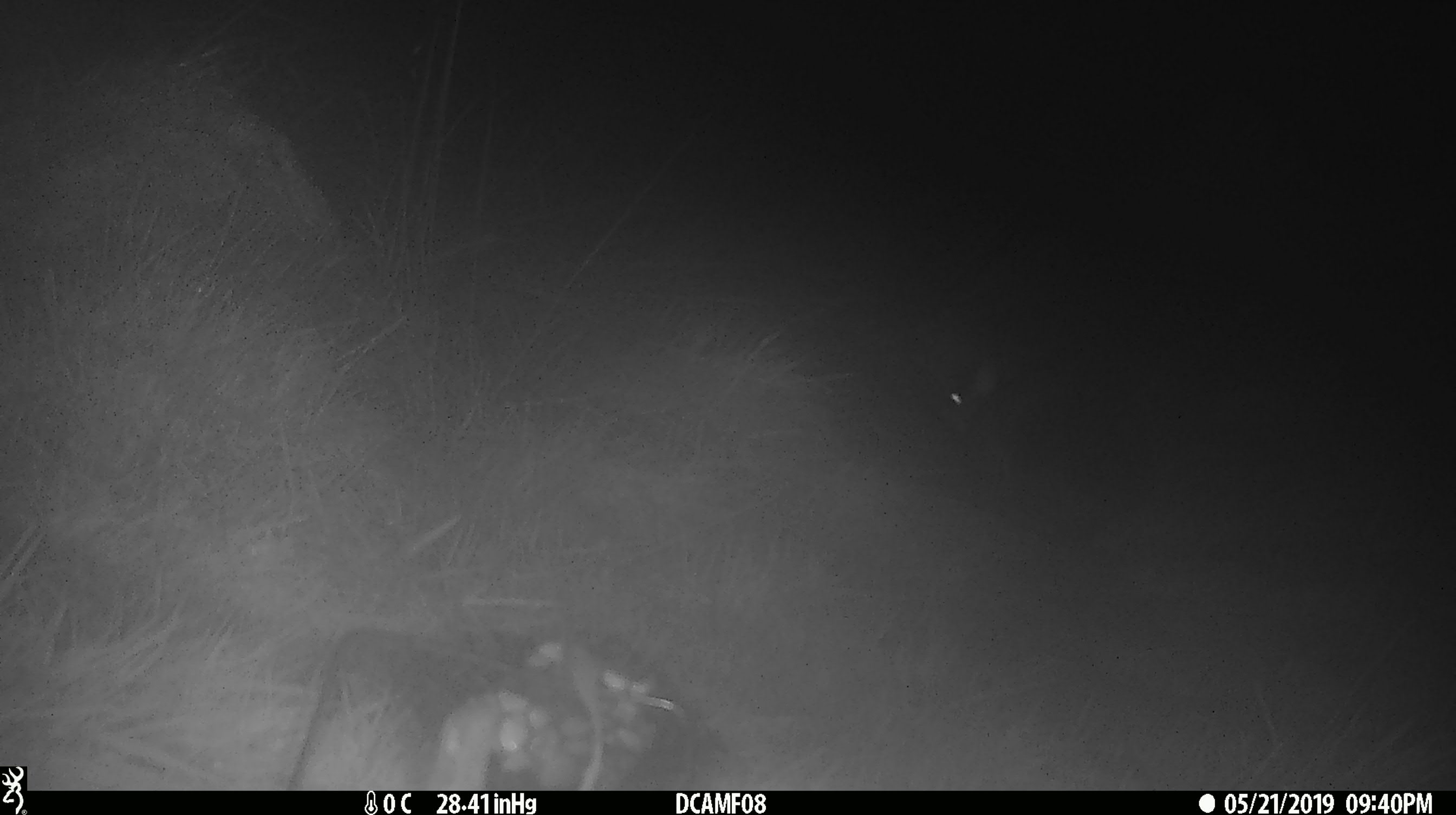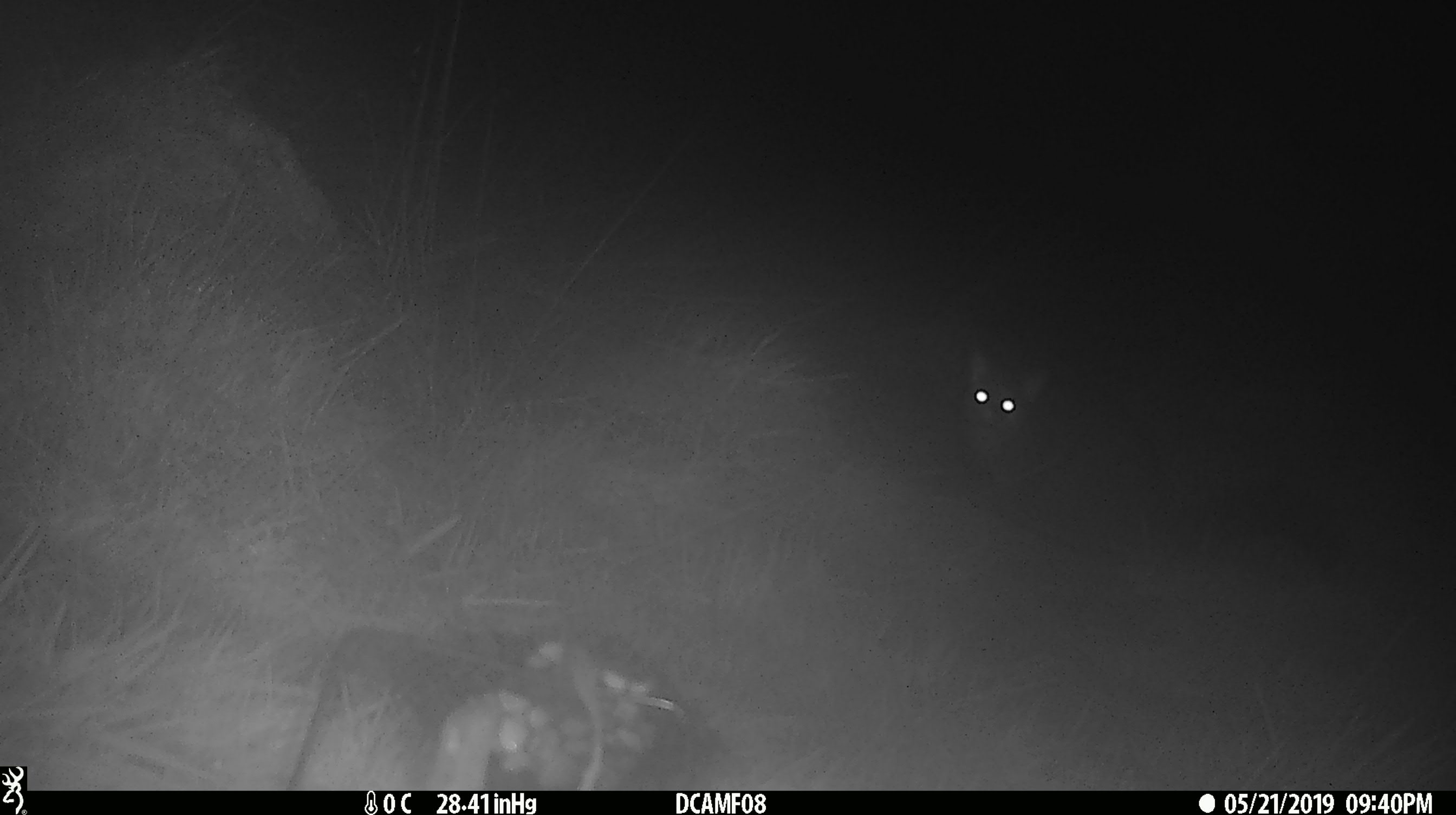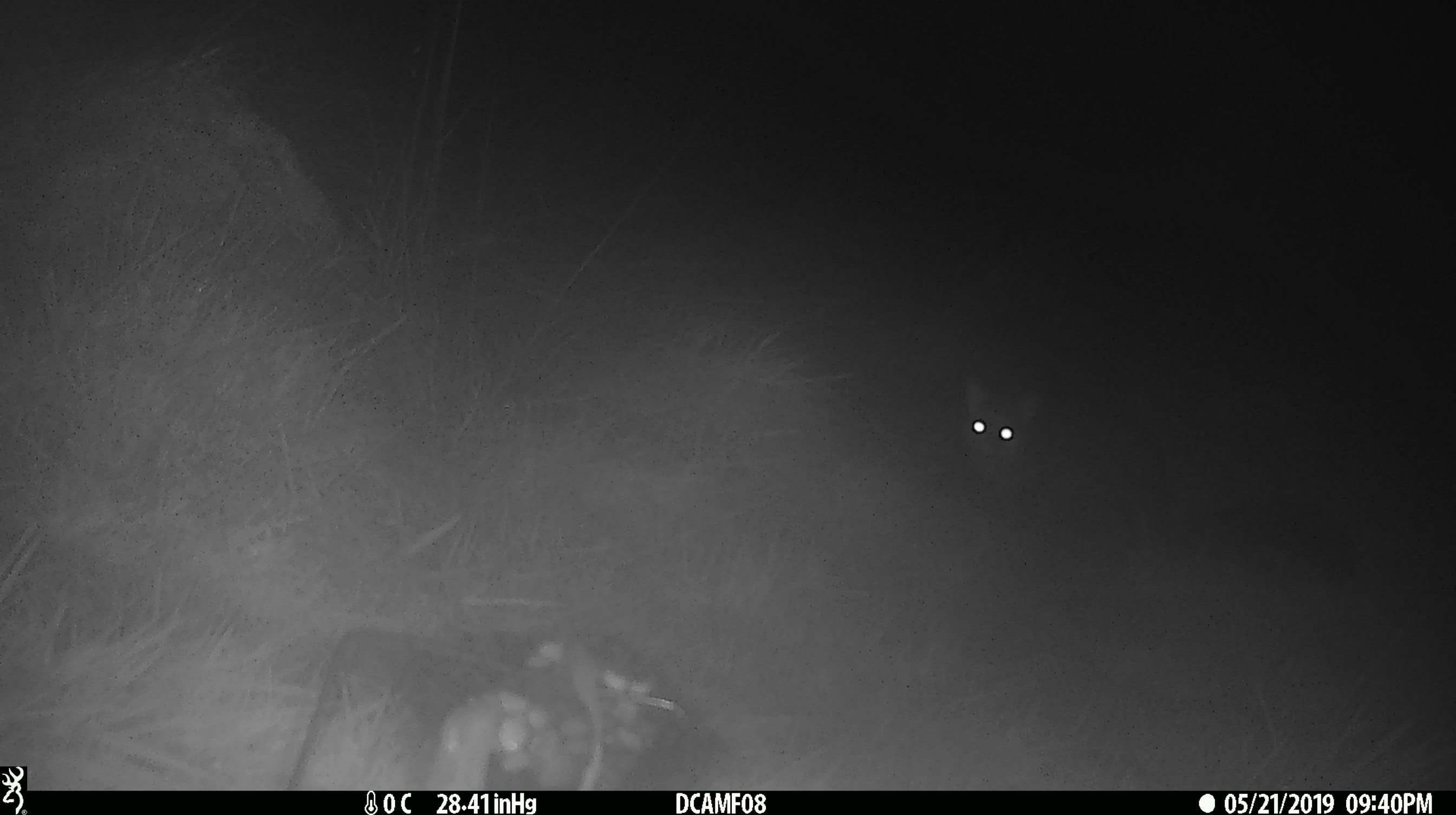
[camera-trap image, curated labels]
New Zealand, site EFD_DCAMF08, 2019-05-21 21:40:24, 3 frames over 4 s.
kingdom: Animalia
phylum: Chordata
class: Mammalia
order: Diprotodontia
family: Phalangeridae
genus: Trichosurus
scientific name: Trichosurus vulpecula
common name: common brushtail possum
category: possum